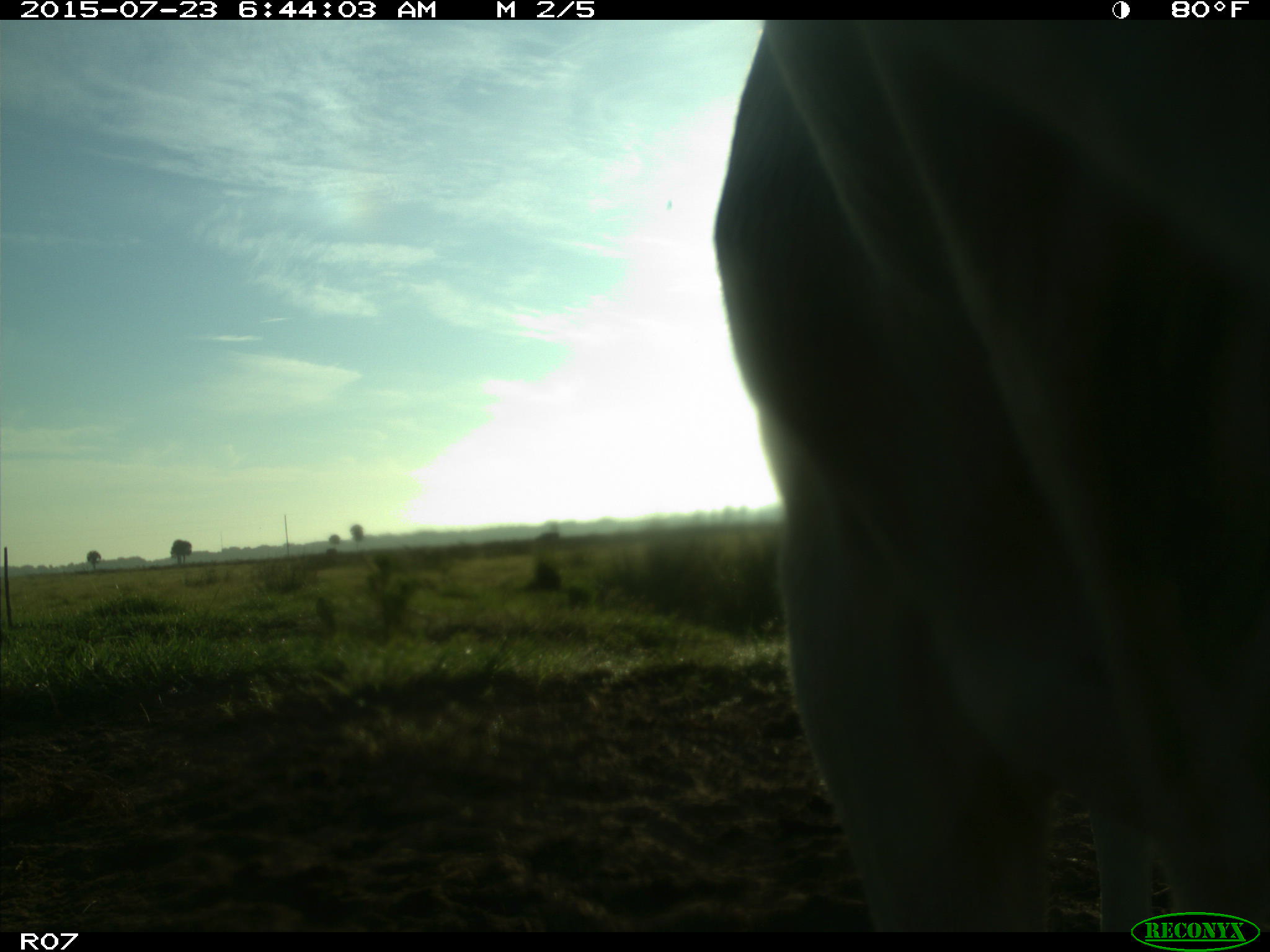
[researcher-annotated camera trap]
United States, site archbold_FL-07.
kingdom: Animalia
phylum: Chordata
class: Mammalia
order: Artiodactyla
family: Bovidae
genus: Bos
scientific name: Bos taurus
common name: domestic cow